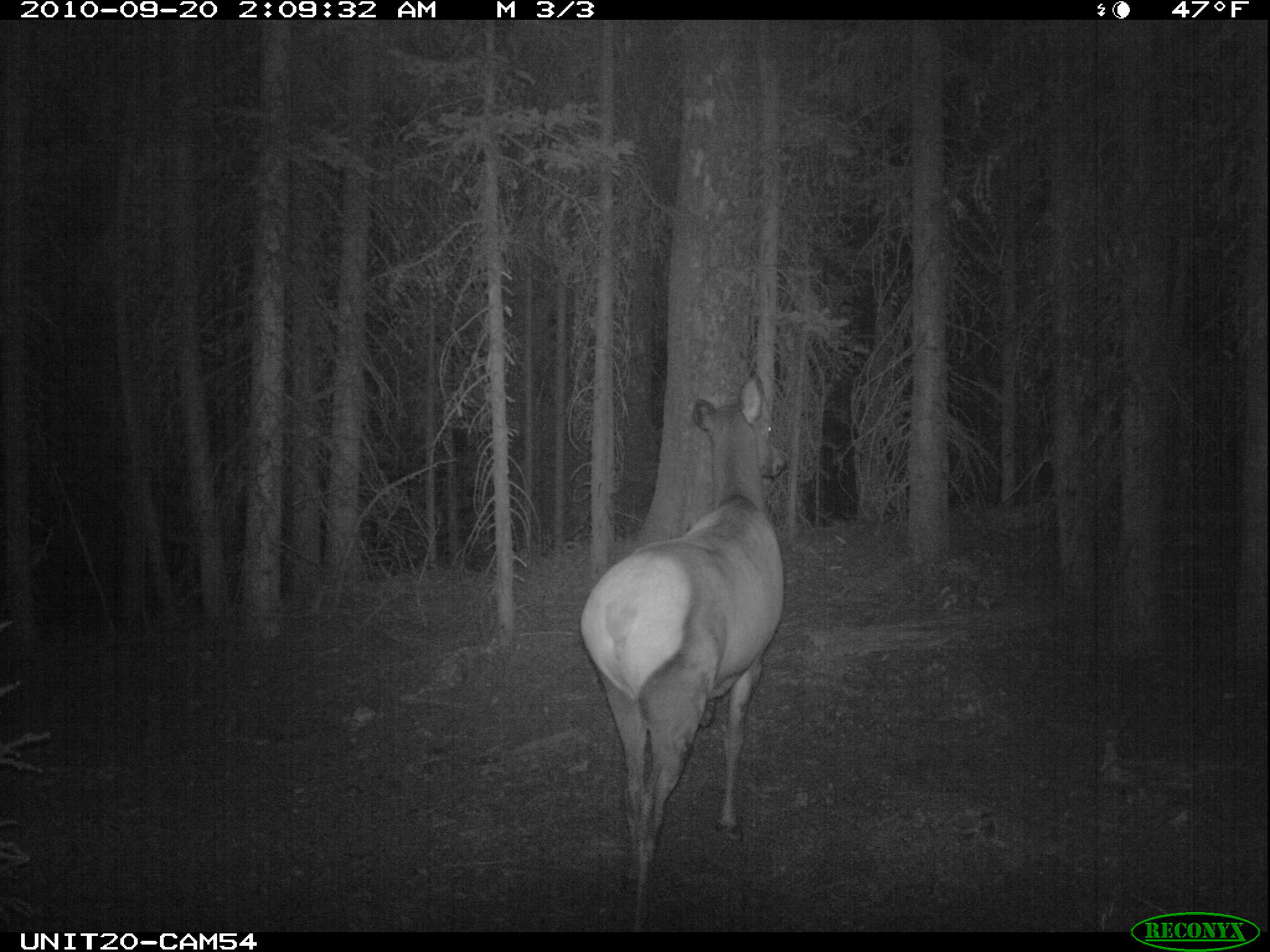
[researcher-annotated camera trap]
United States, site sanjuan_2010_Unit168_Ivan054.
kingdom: Animalia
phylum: Chordata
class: Mammalia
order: Artiodactyla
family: Cervidae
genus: Cervus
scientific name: Cervus elaphus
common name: red deer